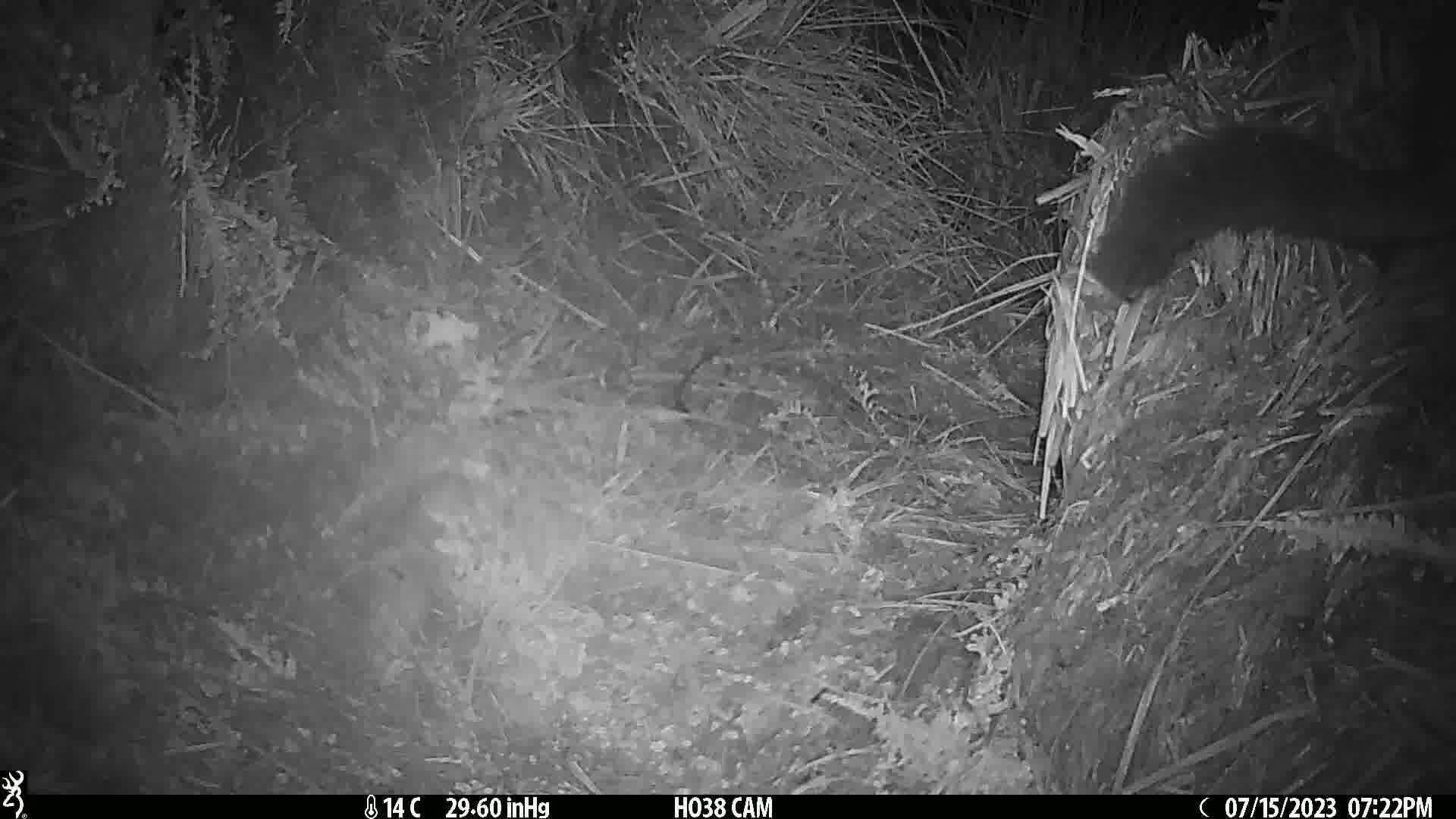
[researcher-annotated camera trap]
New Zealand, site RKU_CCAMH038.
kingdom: Animalia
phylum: Chordata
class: Mammalia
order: Diprotodontia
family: Phalangeridae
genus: Trichosurus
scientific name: Trichosurus vulpecula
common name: common brushtail possum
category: possum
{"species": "possum (common brushtail possum) (Trichosurus vulpecula)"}